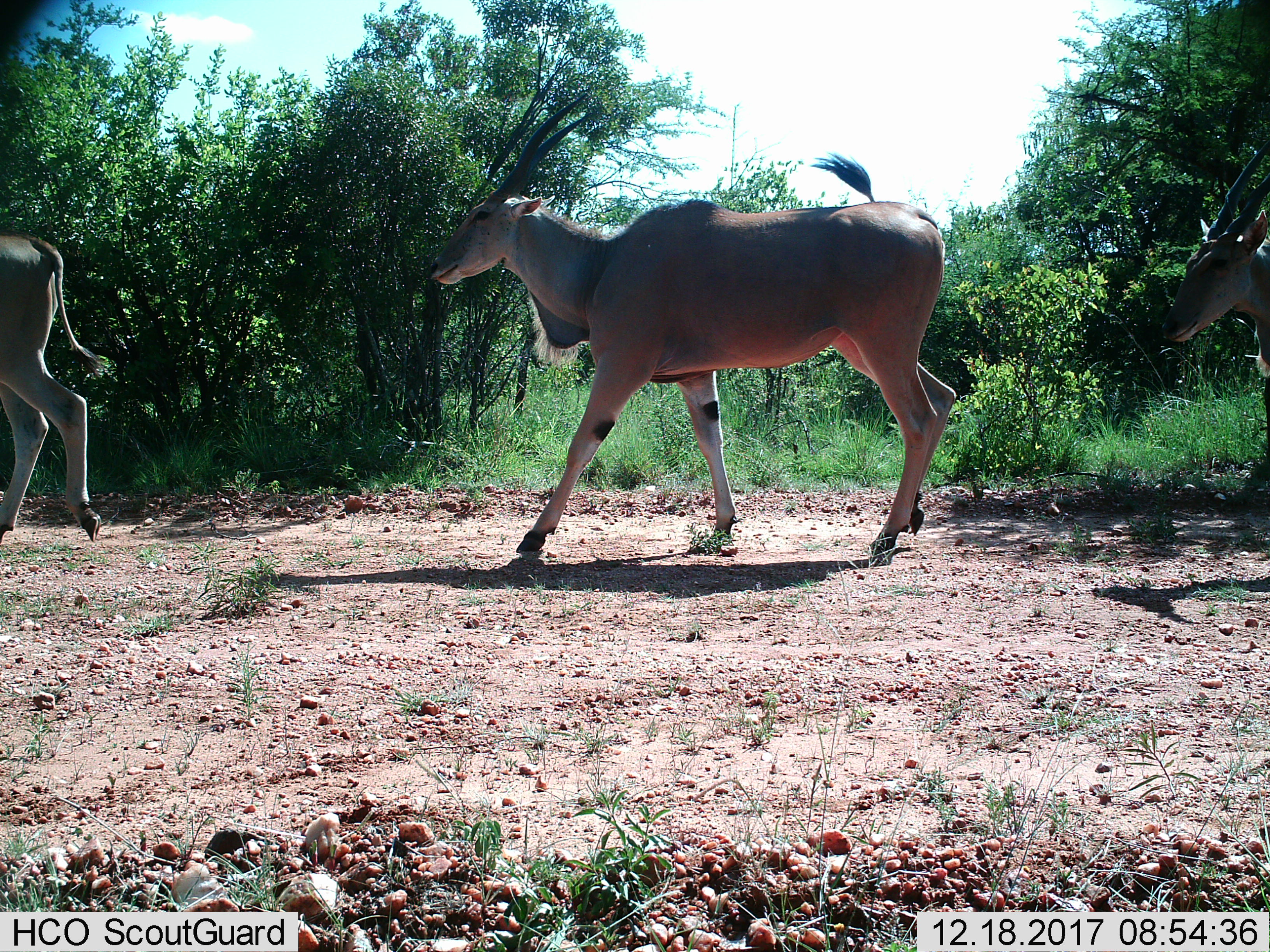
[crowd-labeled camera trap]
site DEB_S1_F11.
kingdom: Animalia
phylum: Chordata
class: Mammalia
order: Artiodactyla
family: Bovidae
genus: Tragelaphus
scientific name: Tragelaphus oryx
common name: eland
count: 3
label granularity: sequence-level